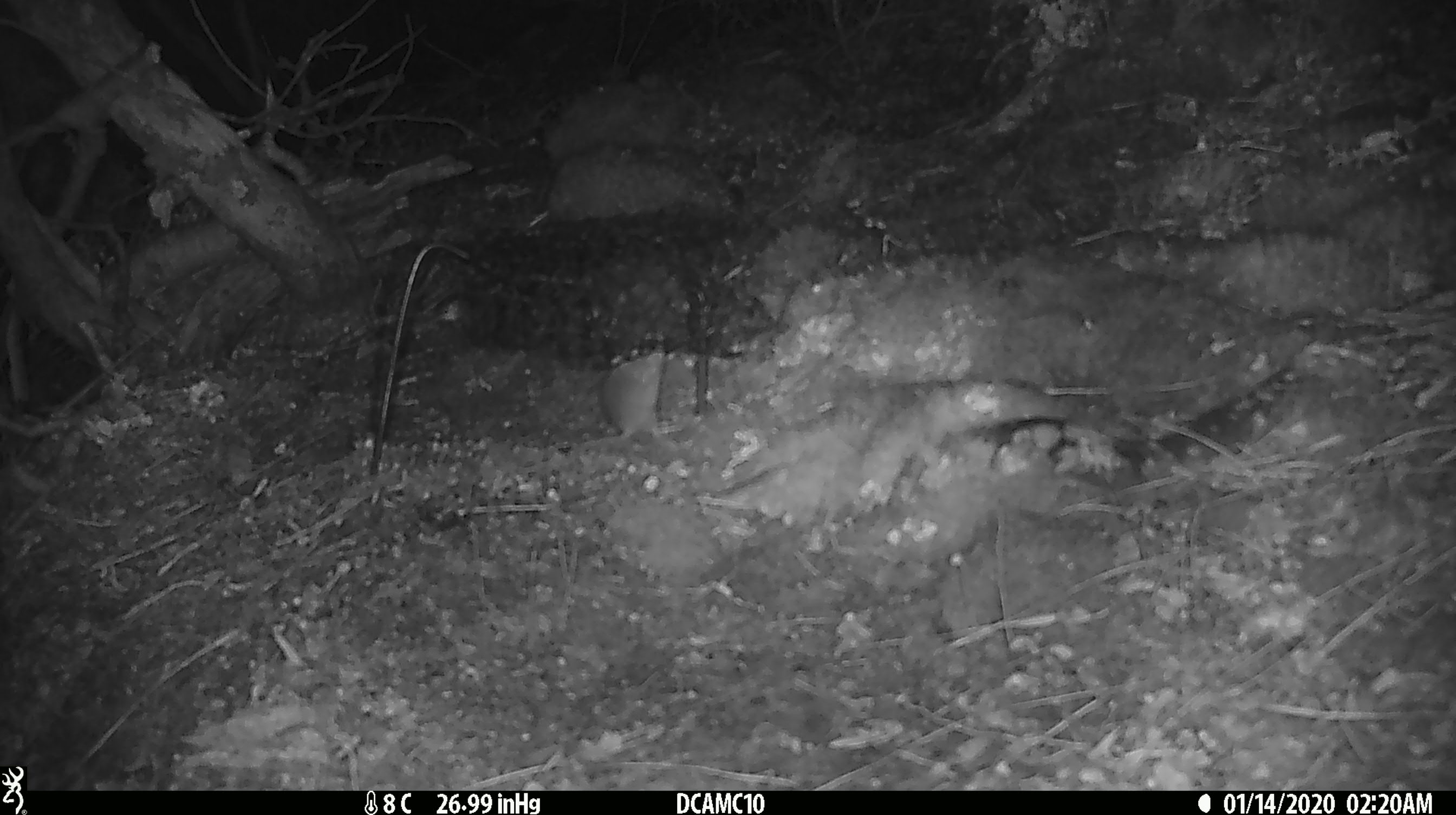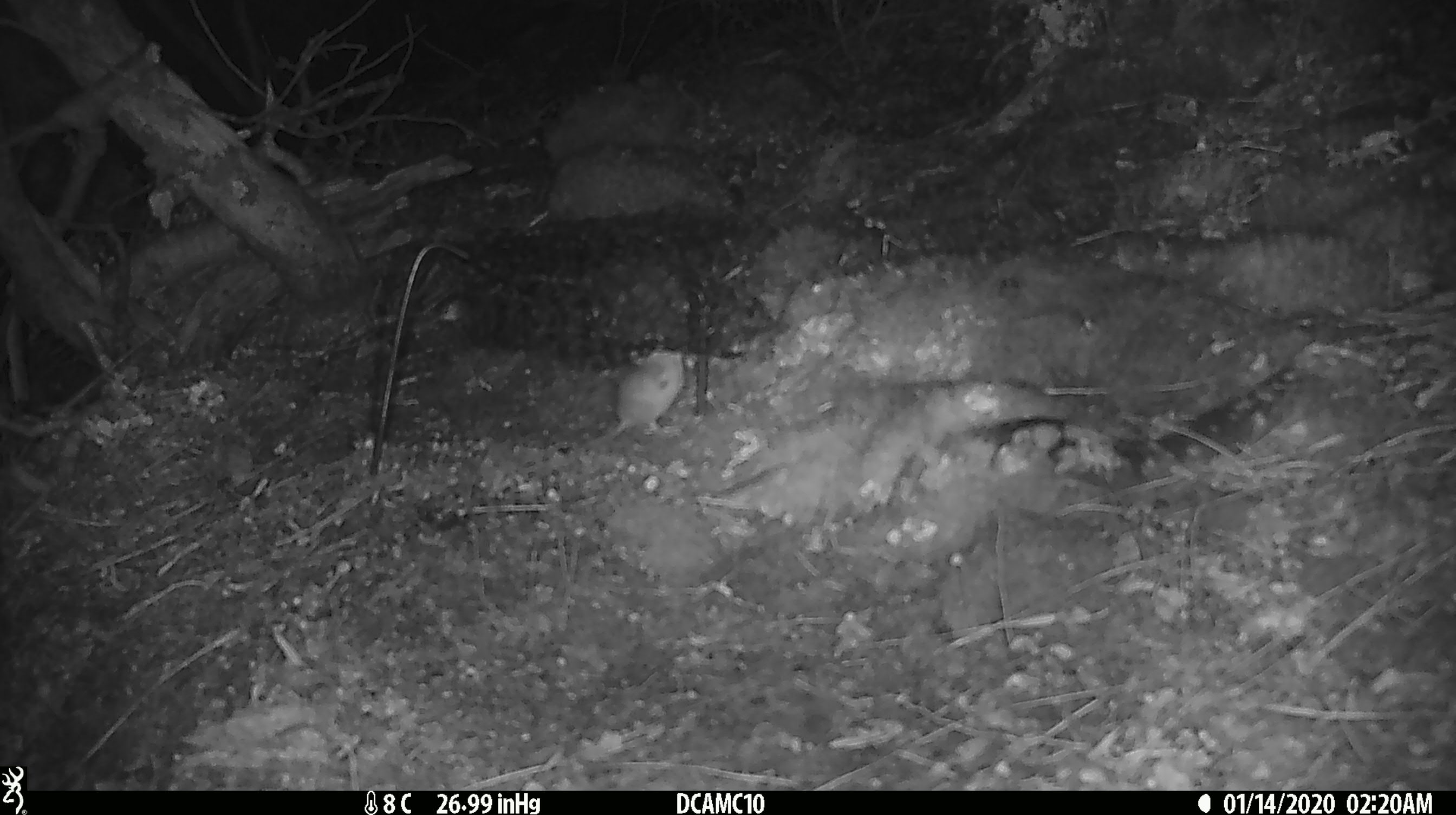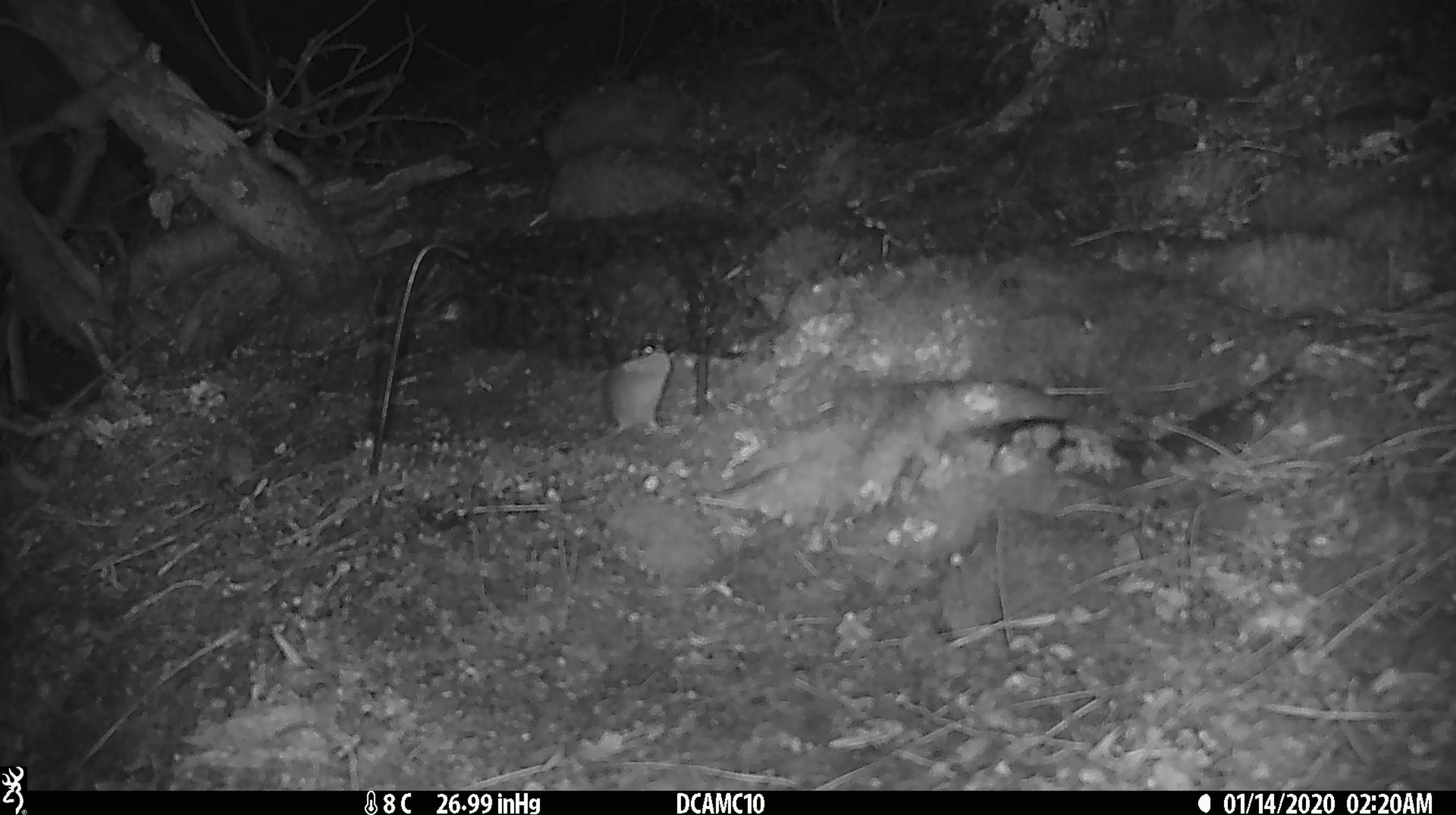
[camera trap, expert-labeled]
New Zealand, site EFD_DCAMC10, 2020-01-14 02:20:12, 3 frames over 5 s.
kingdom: Animalia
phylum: Chordata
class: Mammalia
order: Rodentia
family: Muridae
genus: Mus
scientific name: Mus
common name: mouse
Mouse (Mus).